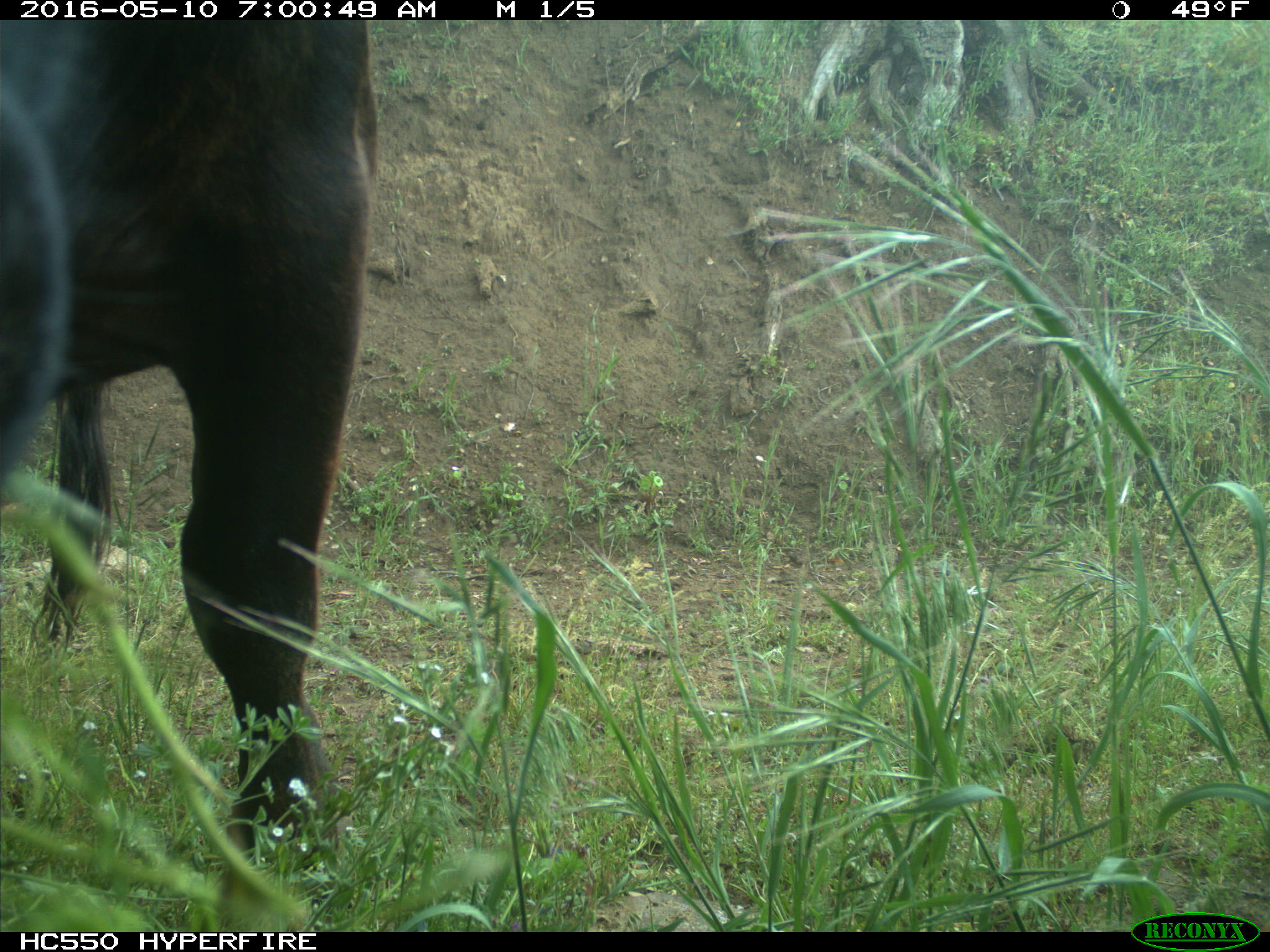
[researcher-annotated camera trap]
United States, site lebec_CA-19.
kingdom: Animalia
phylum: Chordata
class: Mammalia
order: Artiodactyla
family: Bovidae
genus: Bos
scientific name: Bos taurus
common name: domestic cow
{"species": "Bos taurus (domestic cow)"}